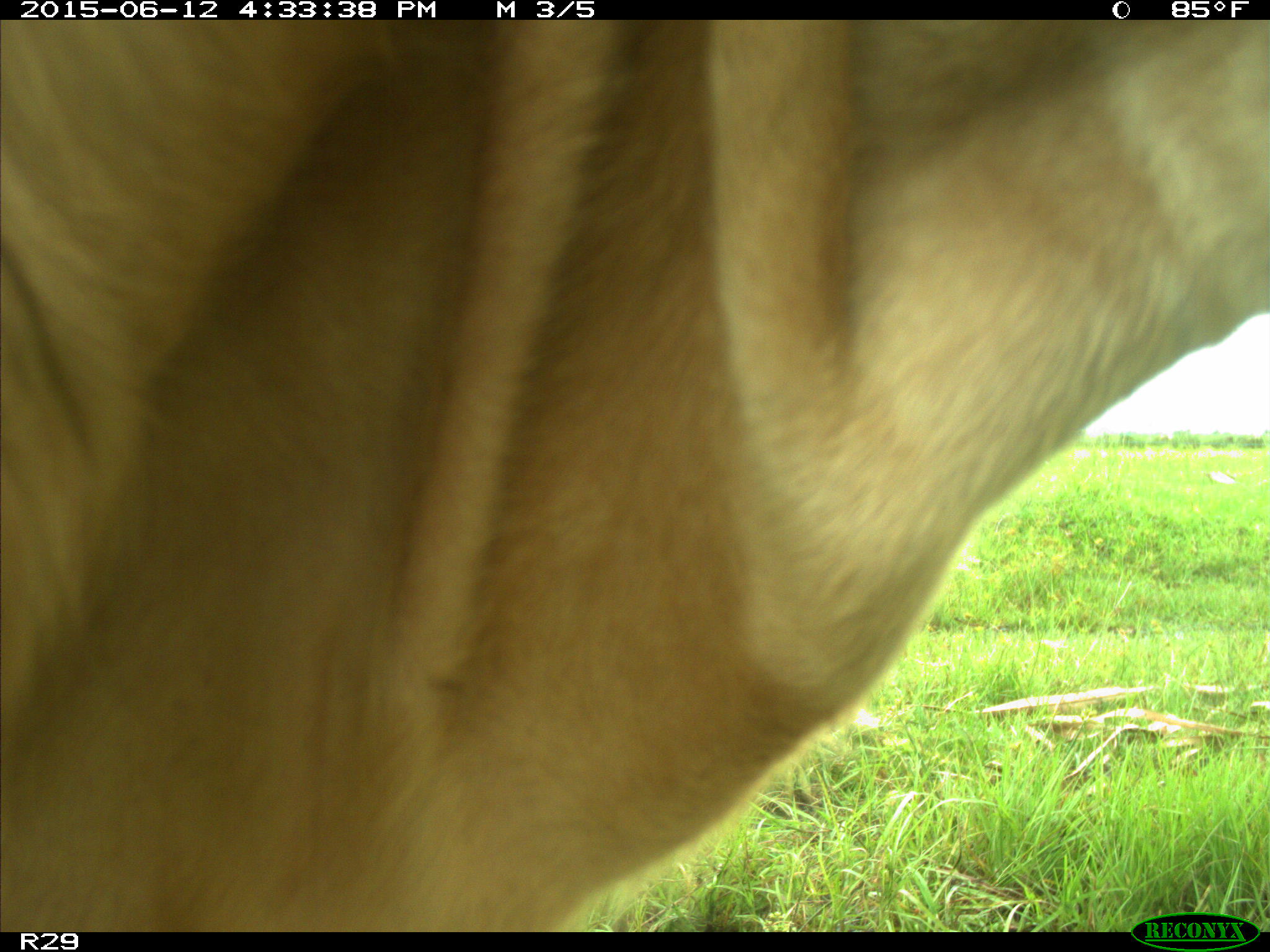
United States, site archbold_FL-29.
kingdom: Animalia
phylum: Chordata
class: Mammalia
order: Artiodactyla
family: Bovidae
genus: Bos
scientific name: Bos taurus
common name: domestic cow